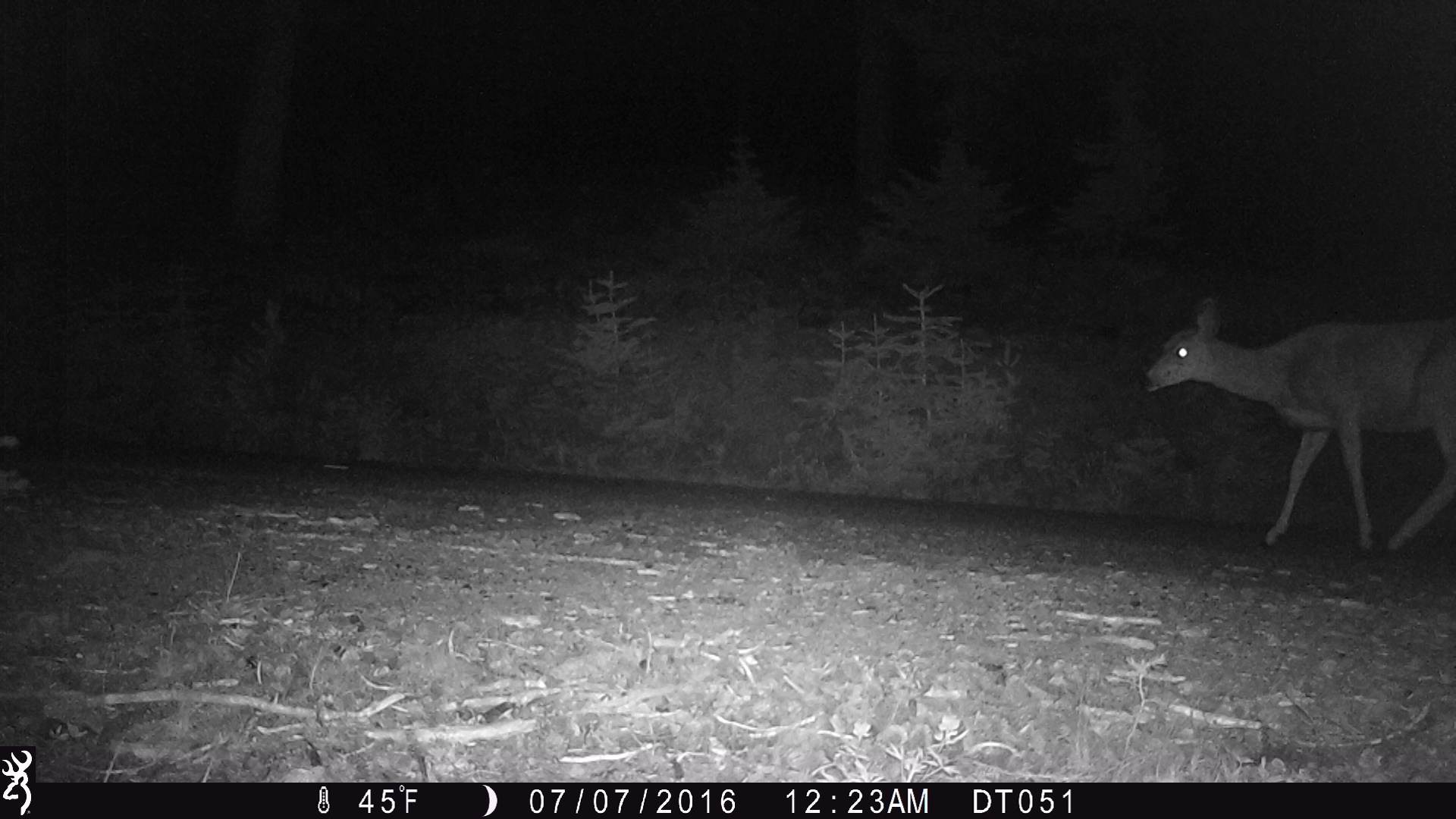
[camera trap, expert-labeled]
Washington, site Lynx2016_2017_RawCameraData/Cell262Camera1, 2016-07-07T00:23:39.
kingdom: Animalia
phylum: Chordata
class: Mammalia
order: Artiodactyla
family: Cervidae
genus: Odocoileus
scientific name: Odocoileus hemionus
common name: mule deer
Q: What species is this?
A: Odocoileus hemionus (mule deer).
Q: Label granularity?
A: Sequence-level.